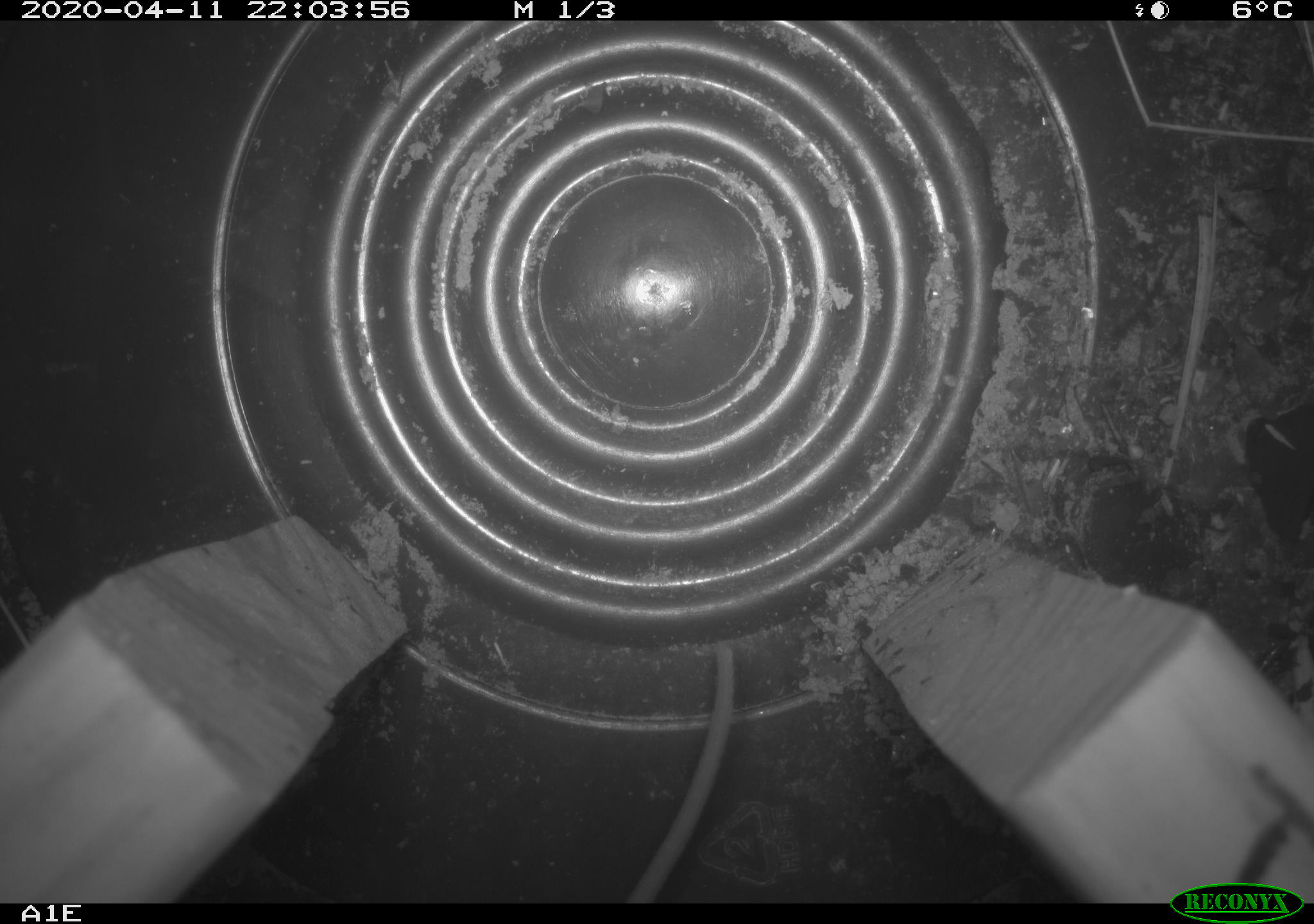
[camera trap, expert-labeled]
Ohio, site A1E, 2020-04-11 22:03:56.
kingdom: Animalia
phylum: Chordata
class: Mammalia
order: Rodentia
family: Cricetidae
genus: Peromyscus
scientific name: Peromyscus leucopus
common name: white-footed mouse